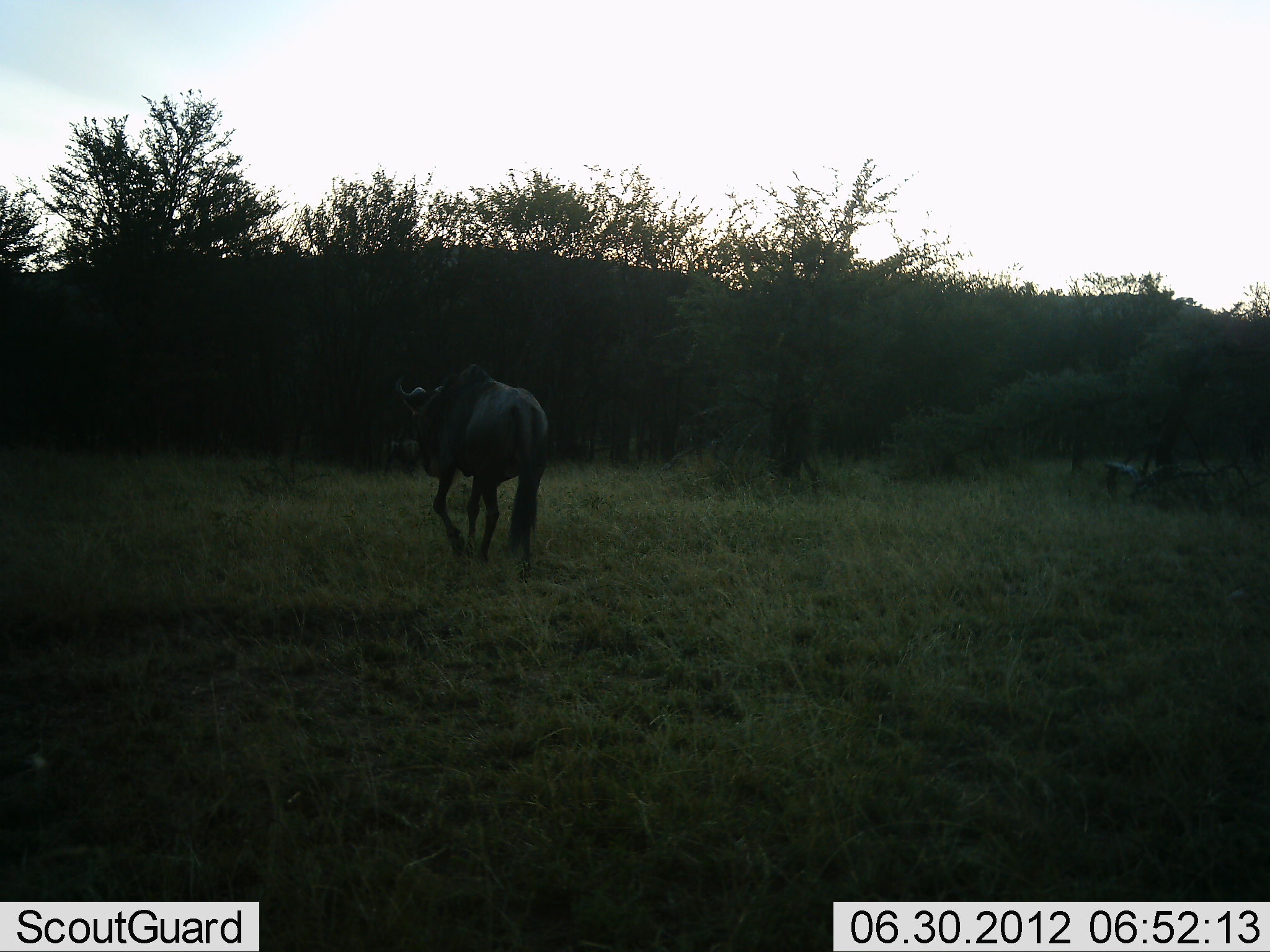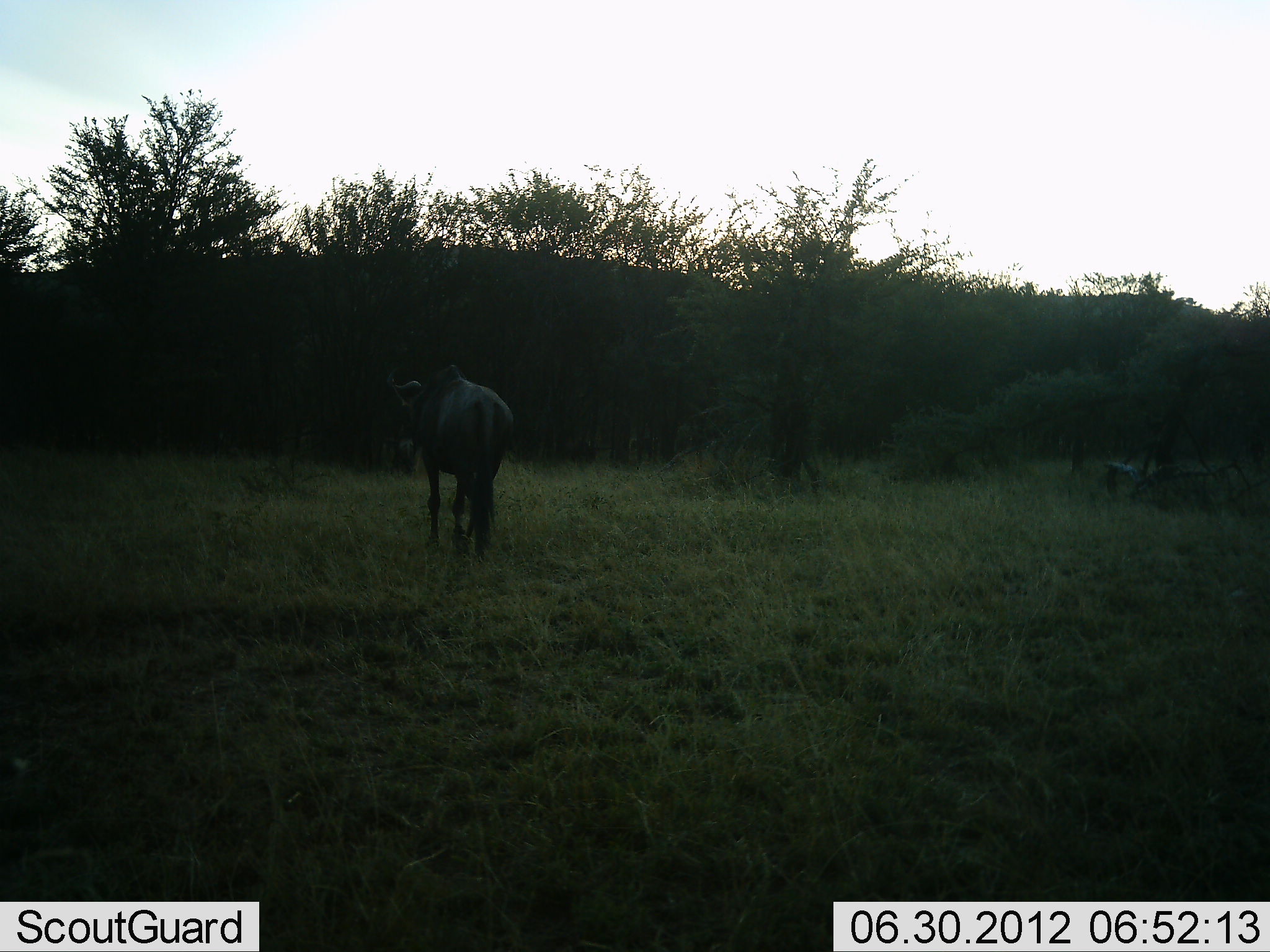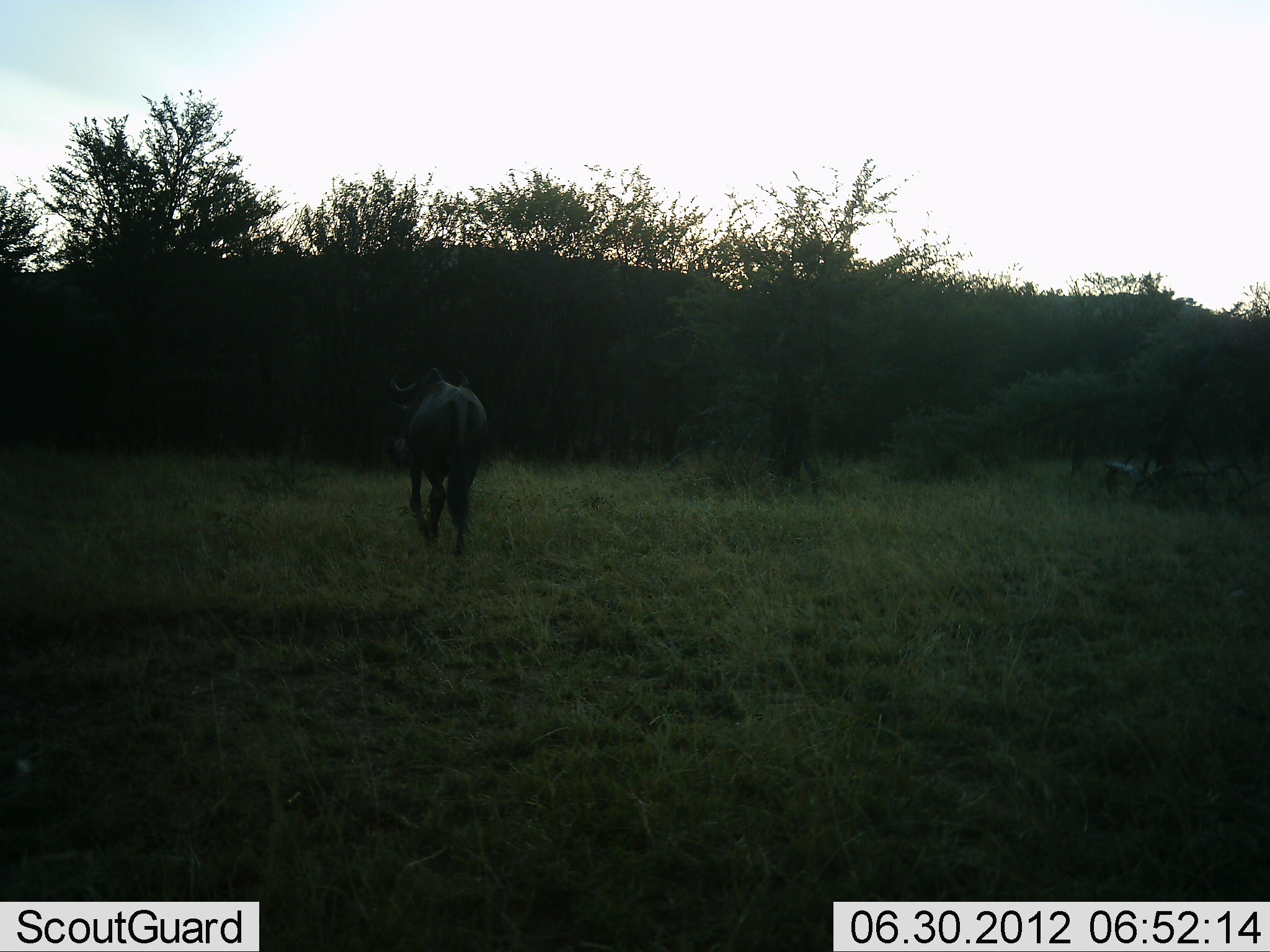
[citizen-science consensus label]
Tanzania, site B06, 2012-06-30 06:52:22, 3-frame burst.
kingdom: Animalia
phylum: Chordata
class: Mammalia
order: Artiodactyla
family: Bovidae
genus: Connochaetes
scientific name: Connochaetes taurinus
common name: blue wildebeest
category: wildebeest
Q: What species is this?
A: Wildebeest (blue wildebeest) (Connochaetes taurinus).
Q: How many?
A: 1.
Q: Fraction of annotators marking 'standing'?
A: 0%.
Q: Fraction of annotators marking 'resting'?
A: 0%.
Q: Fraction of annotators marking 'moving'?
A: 100%.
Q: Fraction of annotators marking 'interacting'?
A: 0%.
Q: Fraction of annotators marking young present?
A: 0%.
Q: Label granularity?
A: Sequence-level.